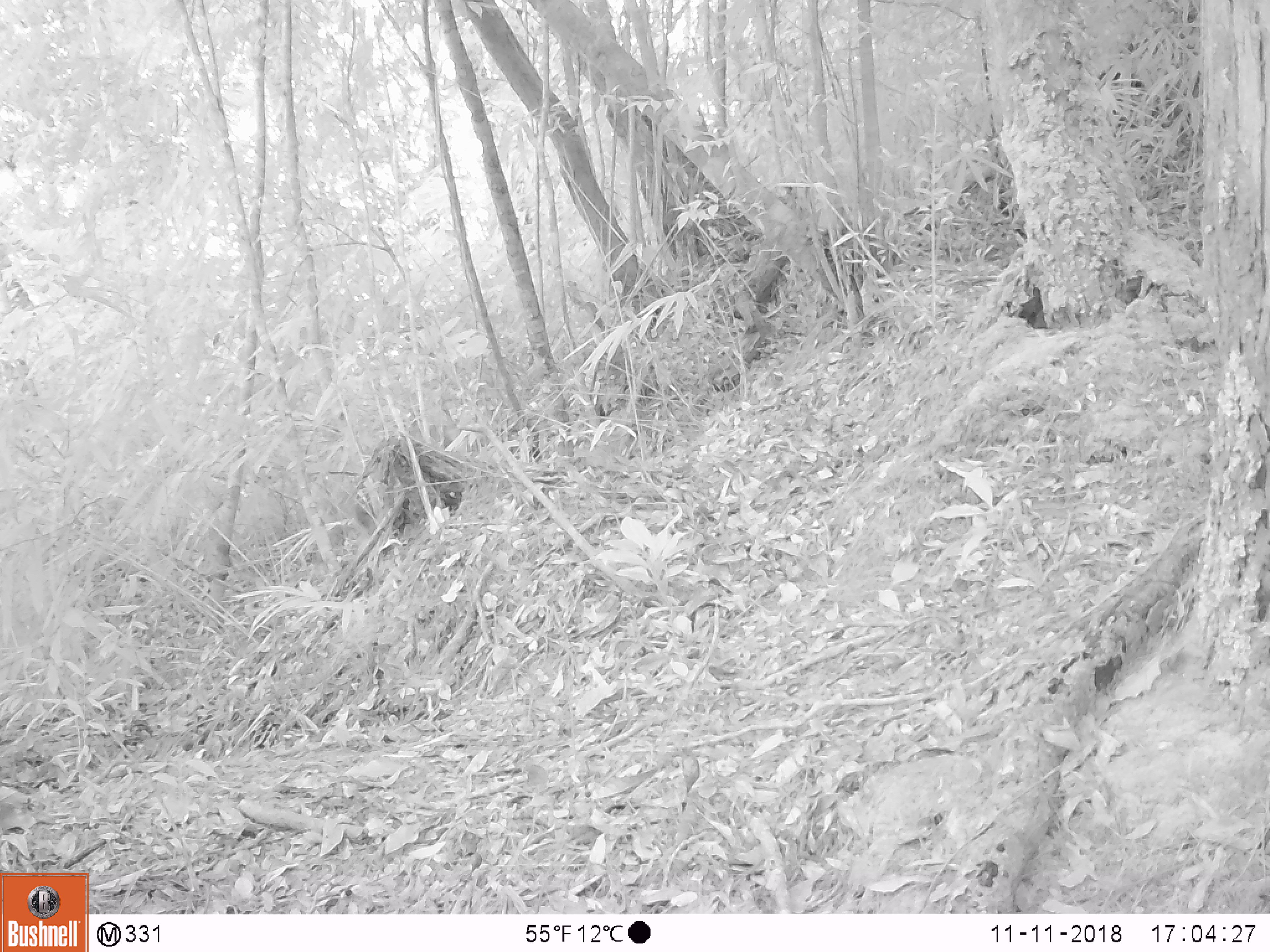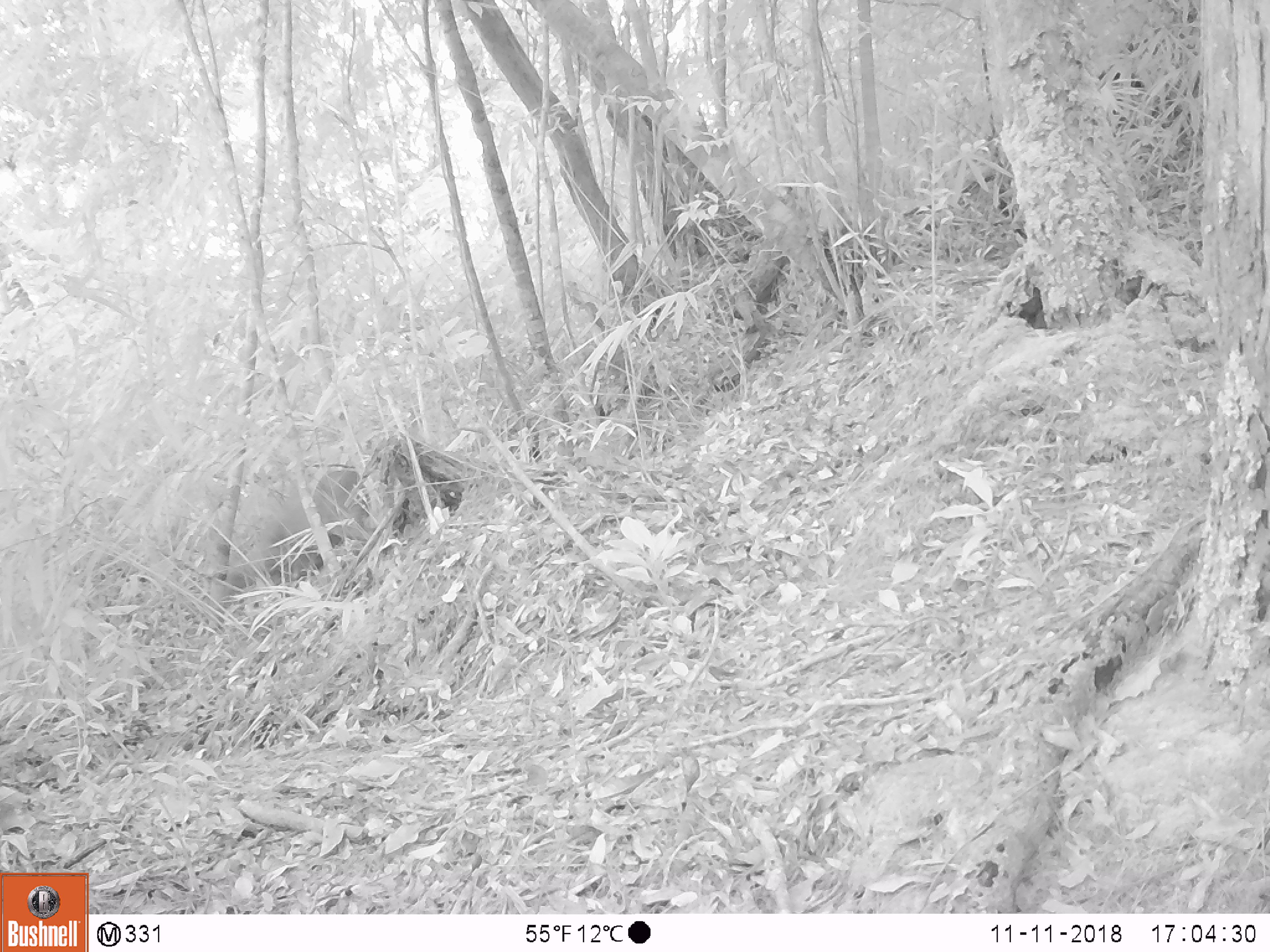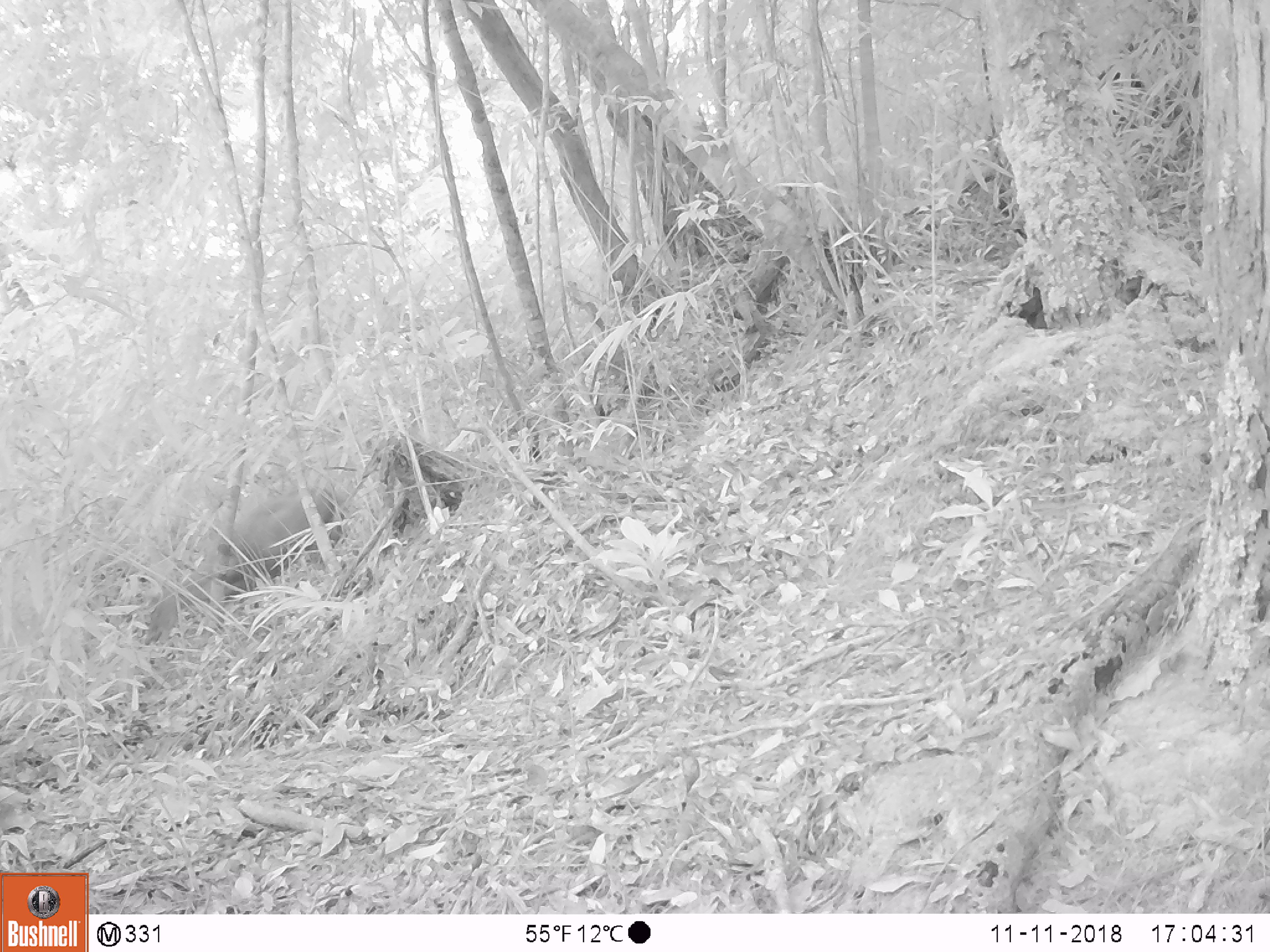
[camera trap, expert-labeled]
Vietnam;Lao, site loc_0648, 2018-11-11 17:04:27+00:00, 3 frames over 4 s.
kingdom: Animalia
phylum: Chordata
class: Mammalia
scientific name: Laurasiatheria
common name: ungulate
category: unidentified ungulates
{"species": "unidentified ungulates (ungulate) (Laurasiatheria)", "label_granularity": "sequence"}